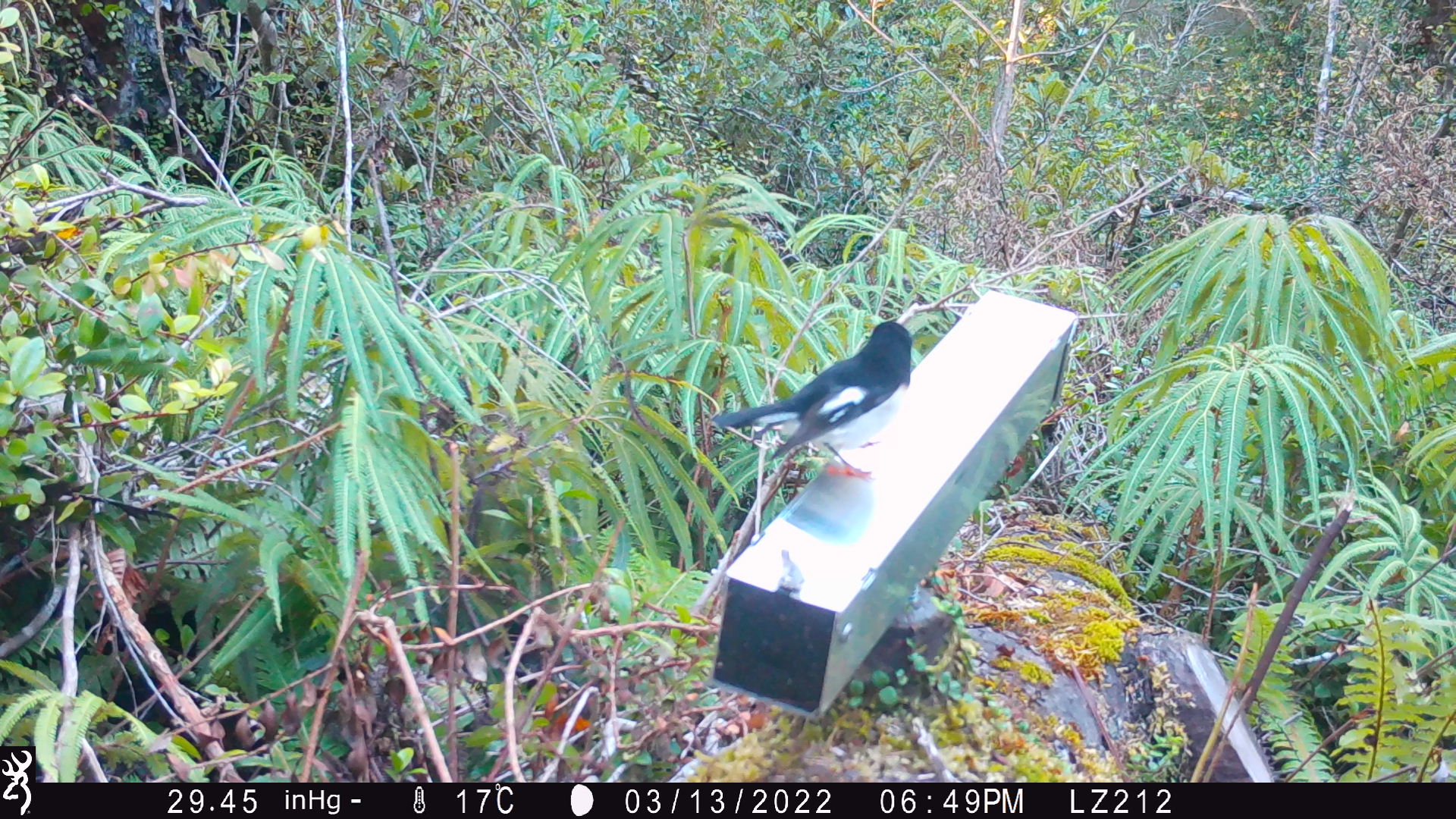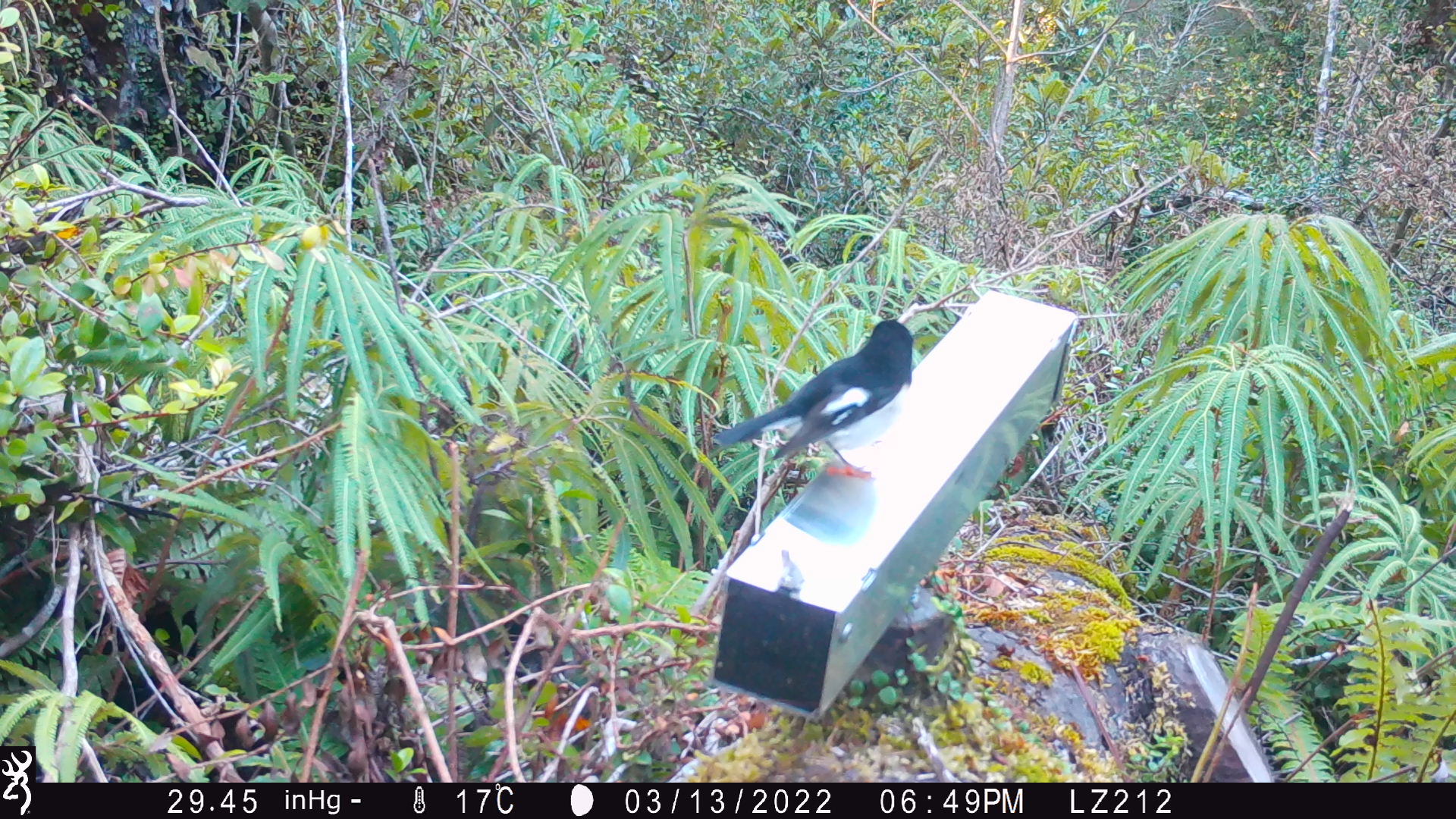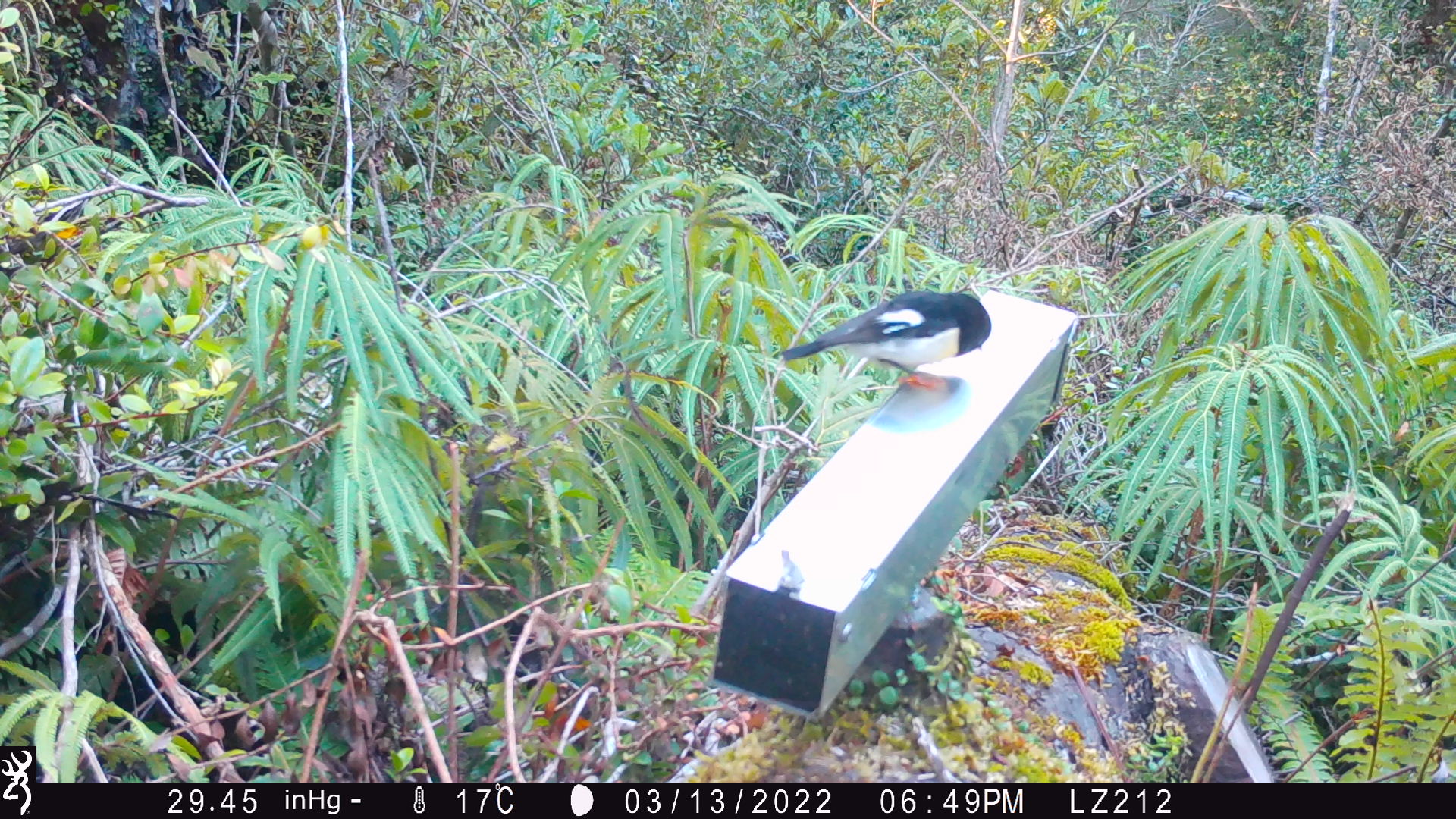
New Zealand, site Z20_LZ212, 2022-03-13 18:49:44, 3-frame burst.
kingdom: Animalia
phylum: Chordata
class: Aves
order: Passeriformes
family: Petroicidae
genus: Petroica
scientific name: Petroica macrocephala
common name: tomtit